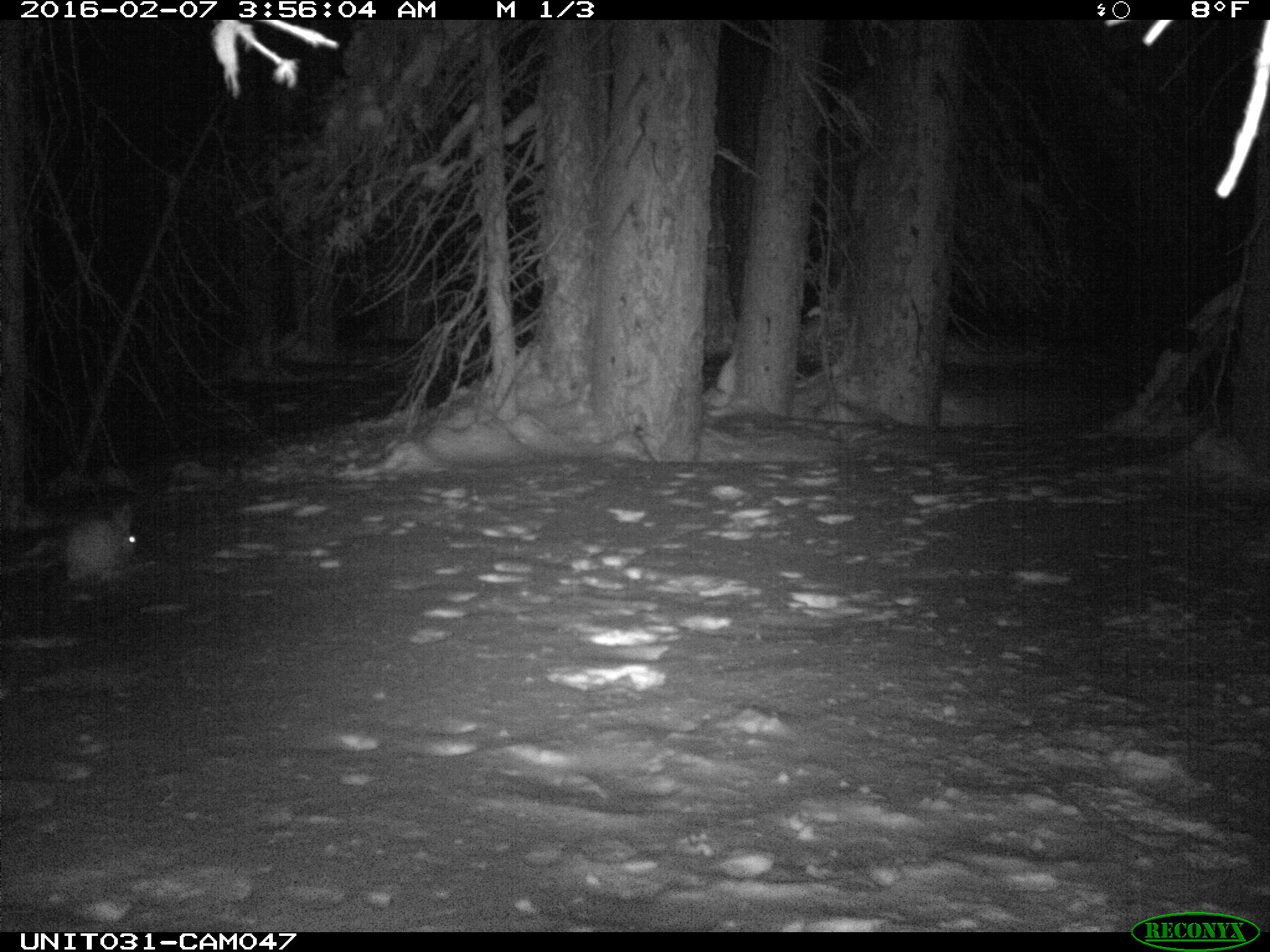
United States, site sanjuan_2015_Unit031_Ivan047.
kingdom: Animalia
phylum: Chordata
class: Mammalia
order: Lagomorpha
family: Leporidae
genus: Lepus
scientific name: Lepus americanus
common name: snowshoe hare